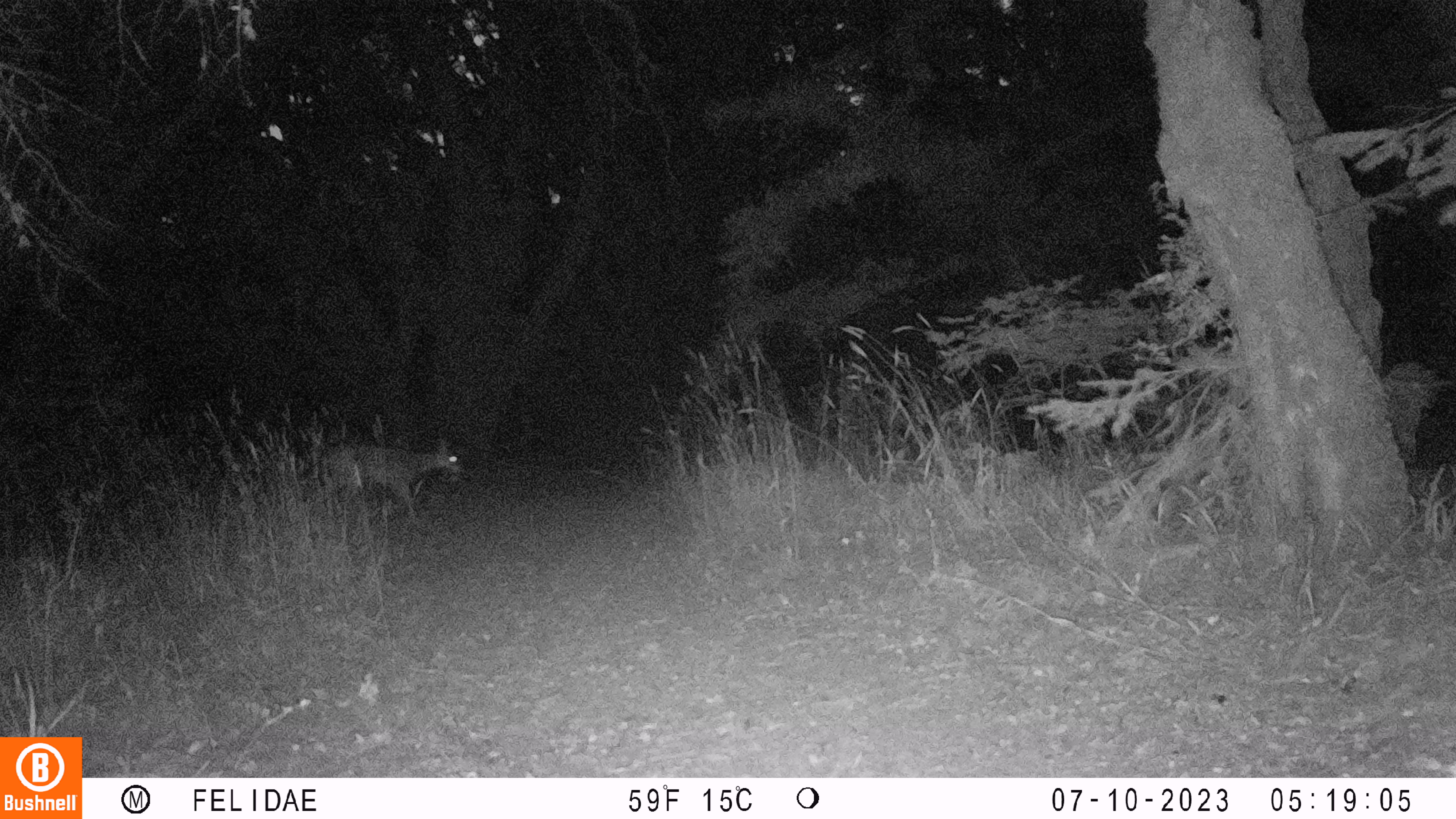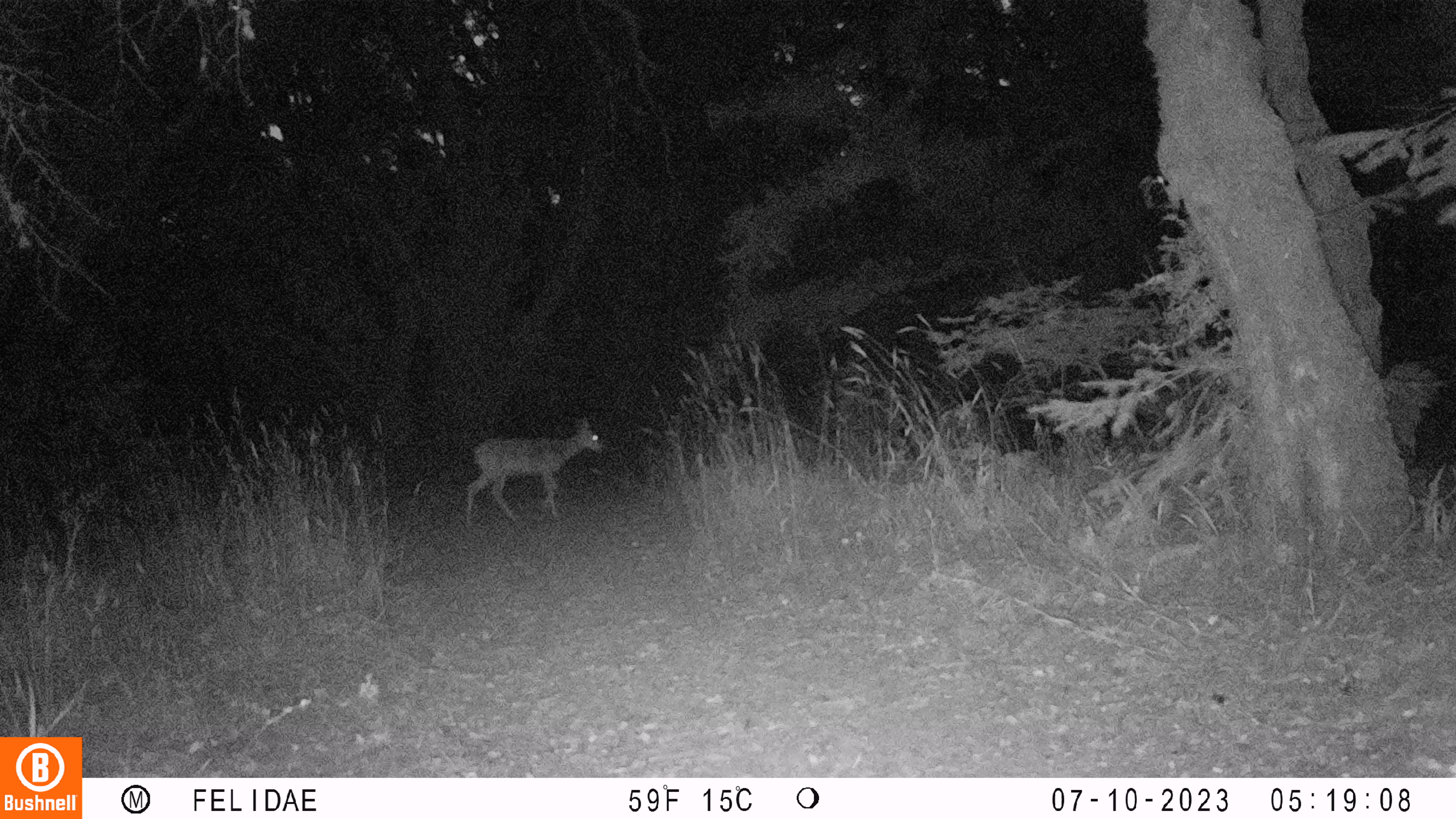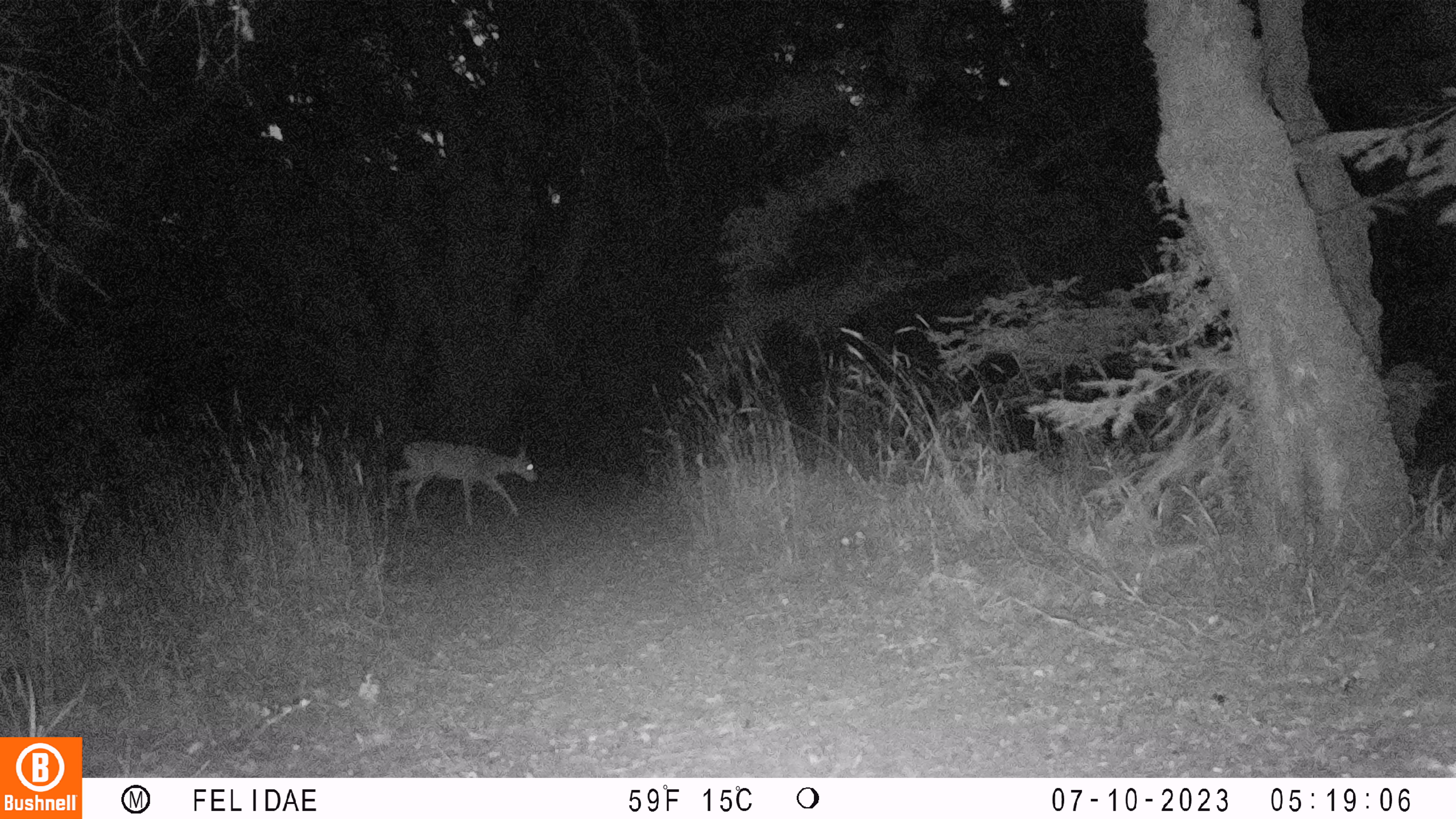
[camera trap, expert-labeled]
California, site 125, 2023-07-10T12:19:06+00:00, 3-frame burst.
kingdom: Animalia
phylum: Chordata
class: Mammalia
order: Artiodactyla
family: Cervidae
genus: Odocoileus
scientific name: Odocoileus hemionus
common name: mule deer